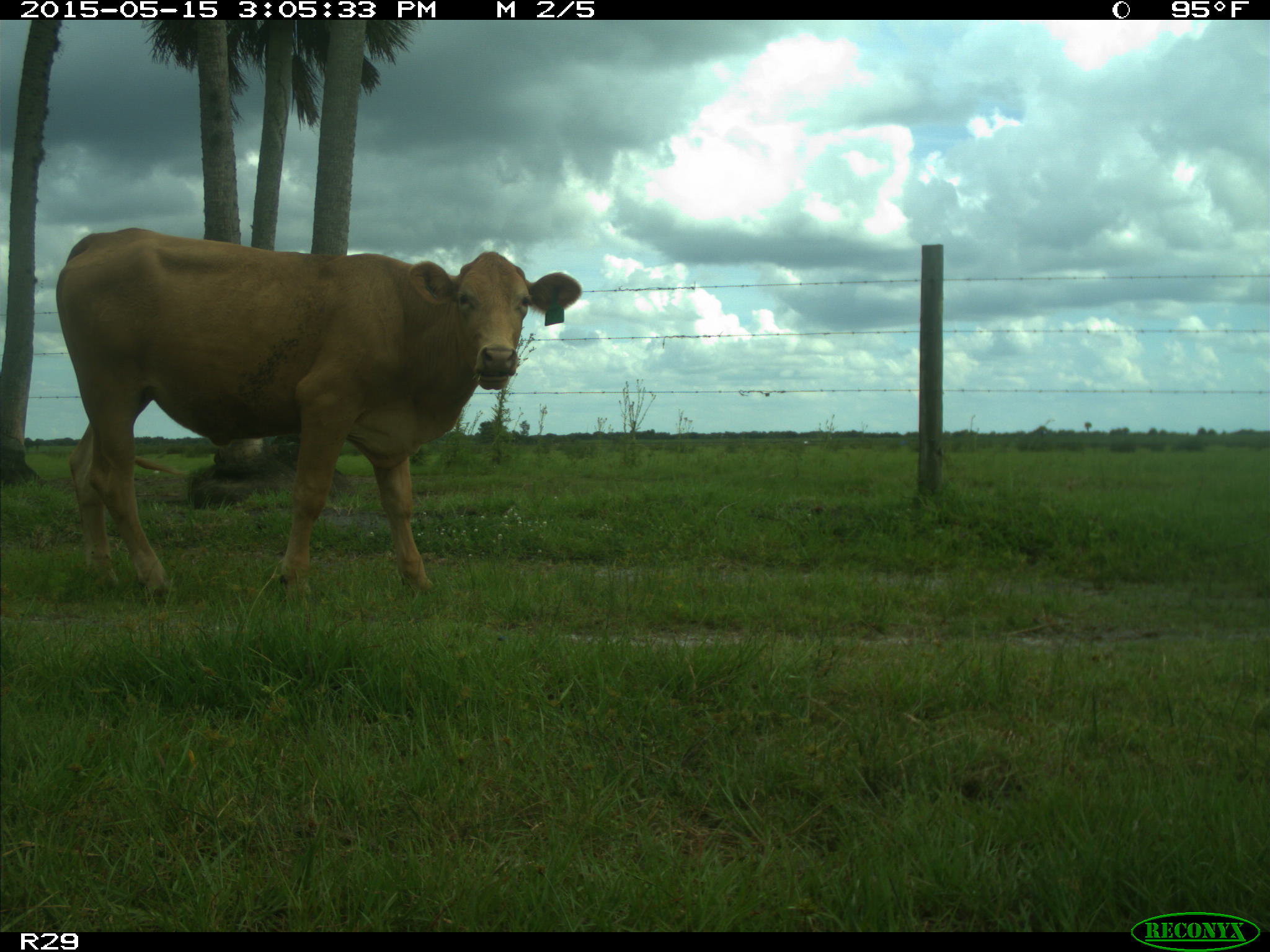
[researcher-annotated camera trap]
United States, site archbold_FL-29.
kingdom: Animalia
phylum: Chordata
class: Mammalia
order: Artiodactyla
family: Bovidae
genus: Bos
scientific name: Bos taurus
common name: domestic cow